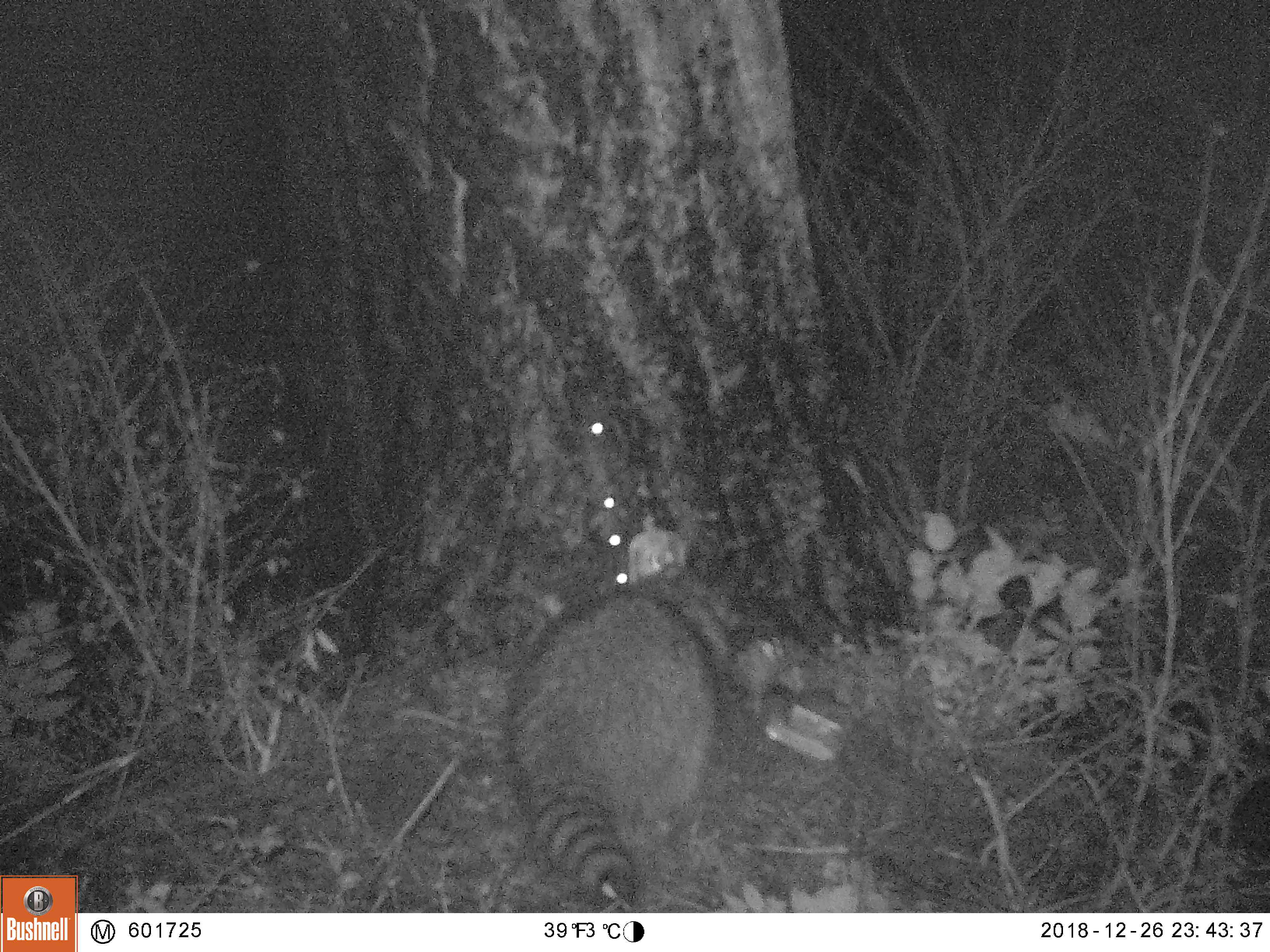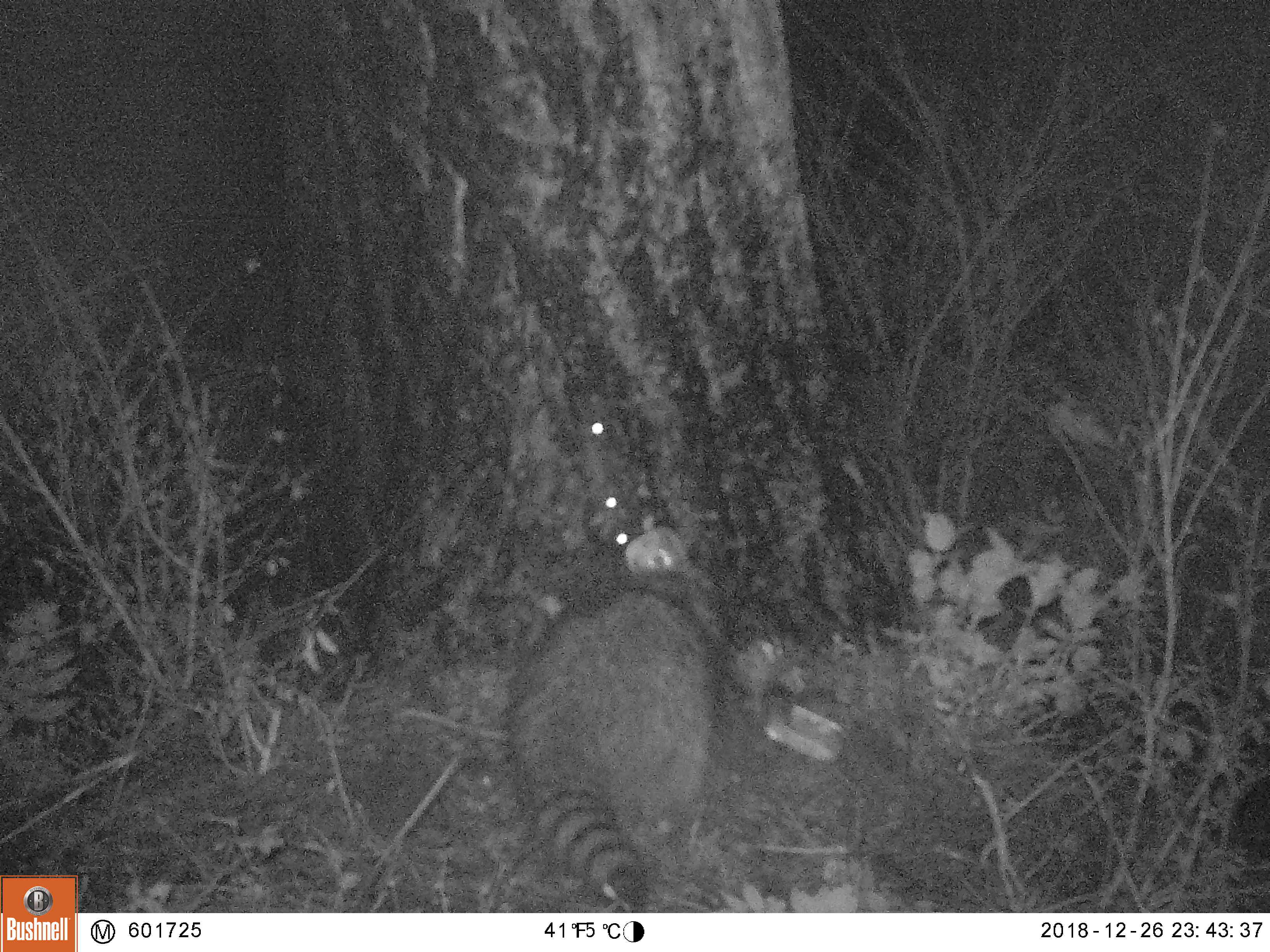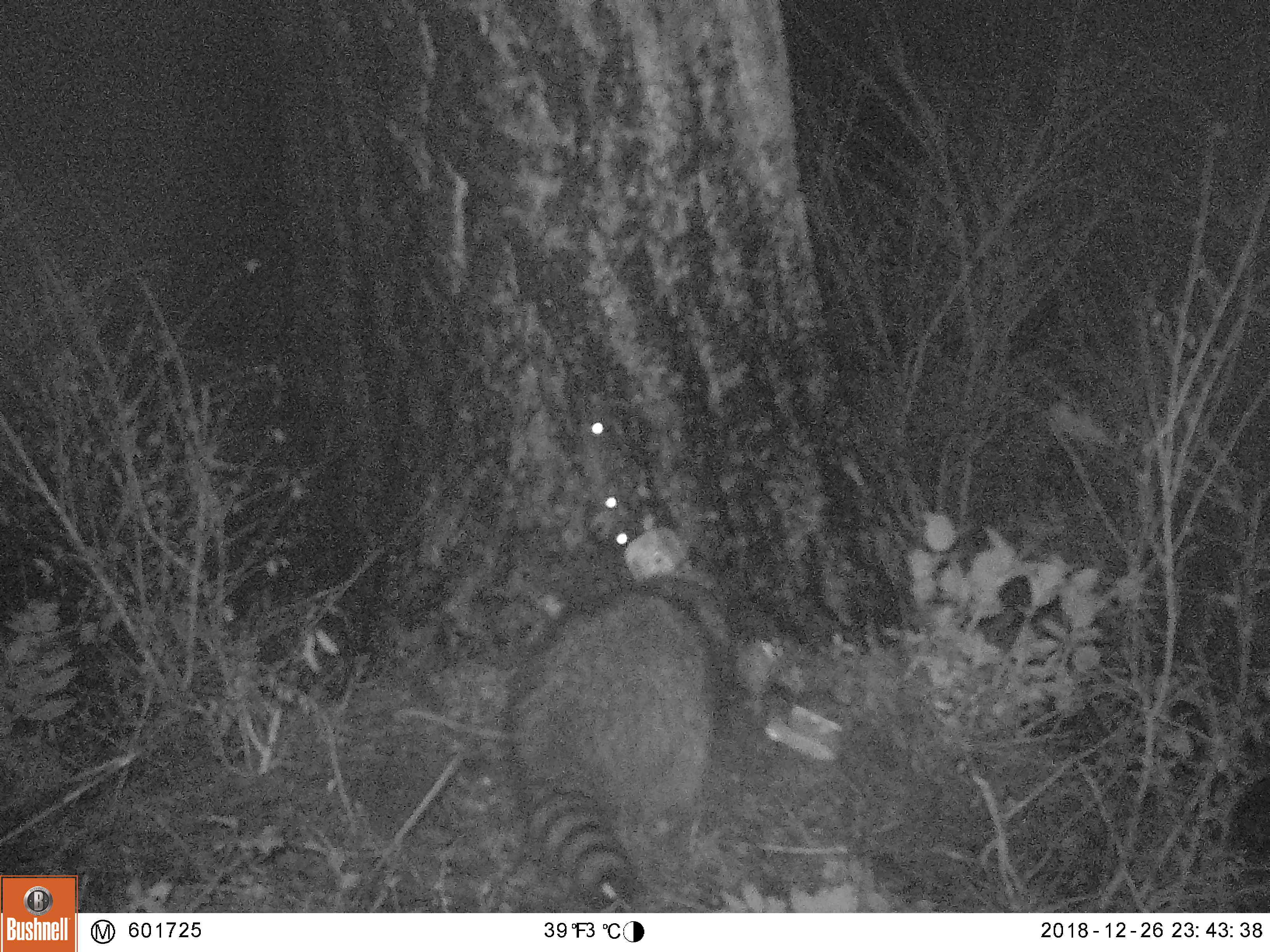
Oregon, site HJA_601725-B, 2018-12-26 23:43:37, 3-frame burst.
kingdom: Animalia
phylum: Chordata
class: Mammalia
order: Carnivora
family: Procyonidae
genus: Procyon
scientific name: Procyon lotor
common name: northern raccoon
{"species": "northern raccoon (Procyon lotor)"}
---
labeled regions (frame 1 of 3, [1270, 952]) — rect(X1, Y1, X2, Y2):
northern raccoon: rect(491, 544, 766, 908)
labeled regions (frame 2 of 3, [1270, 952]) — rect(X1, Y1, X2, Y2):
northern raccoon: rect(500, 539, 746, 910)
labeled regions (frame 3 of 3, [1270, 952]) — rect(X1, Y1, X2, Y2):
northern raccoon: rect(487, 530, 754, 900)